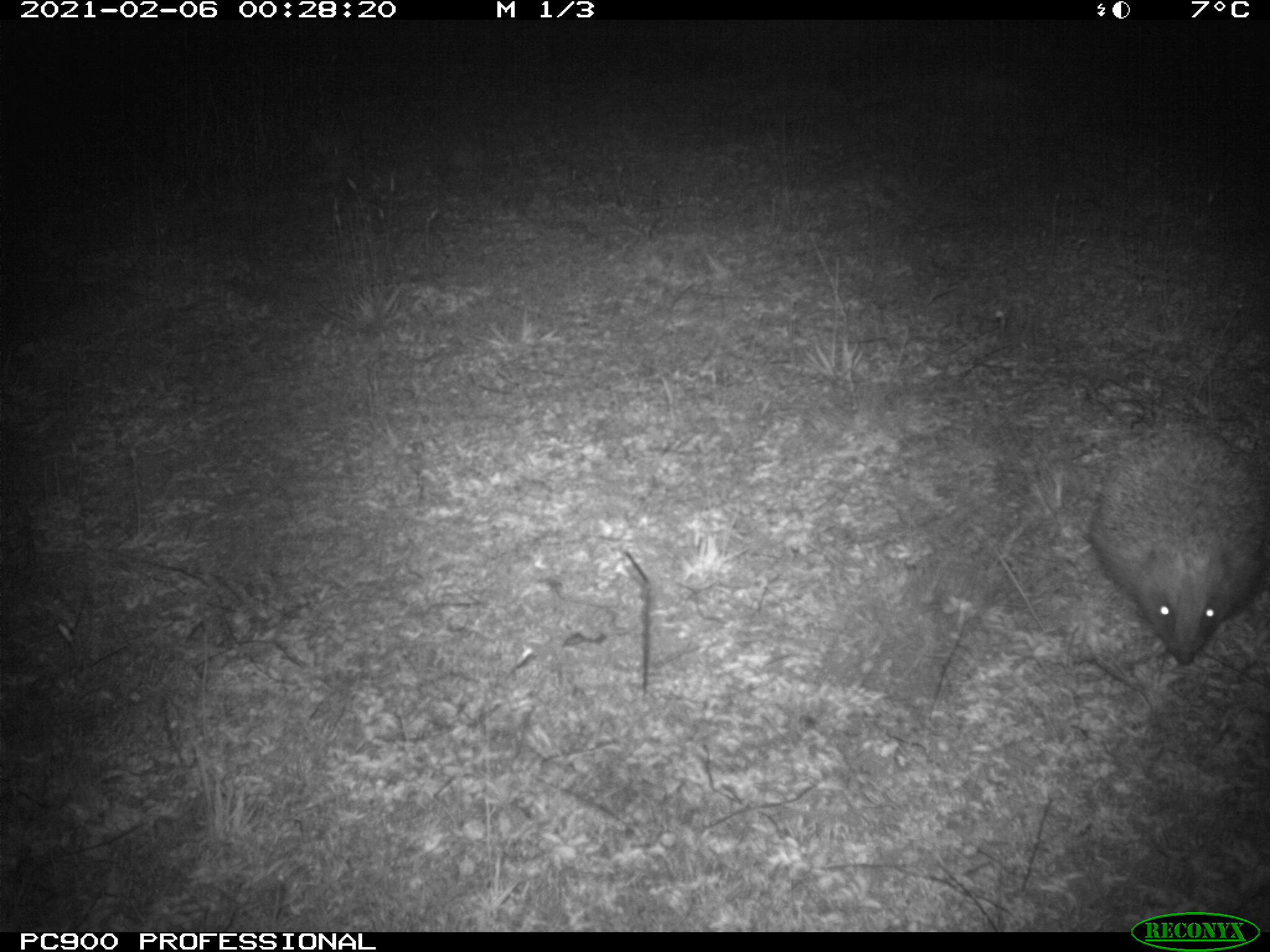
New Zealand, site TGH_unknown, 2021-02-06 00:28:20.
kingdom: Animalia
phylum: Chordata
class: Mammalia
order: Eulipotyphla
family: Erinaceidae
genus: Erinaceus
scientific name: Erinaceus europaeus europaeus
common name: european hedgehog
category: hedgehog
Hedgehog (european hedgehog) (Erinaceus europaeus europaeus).